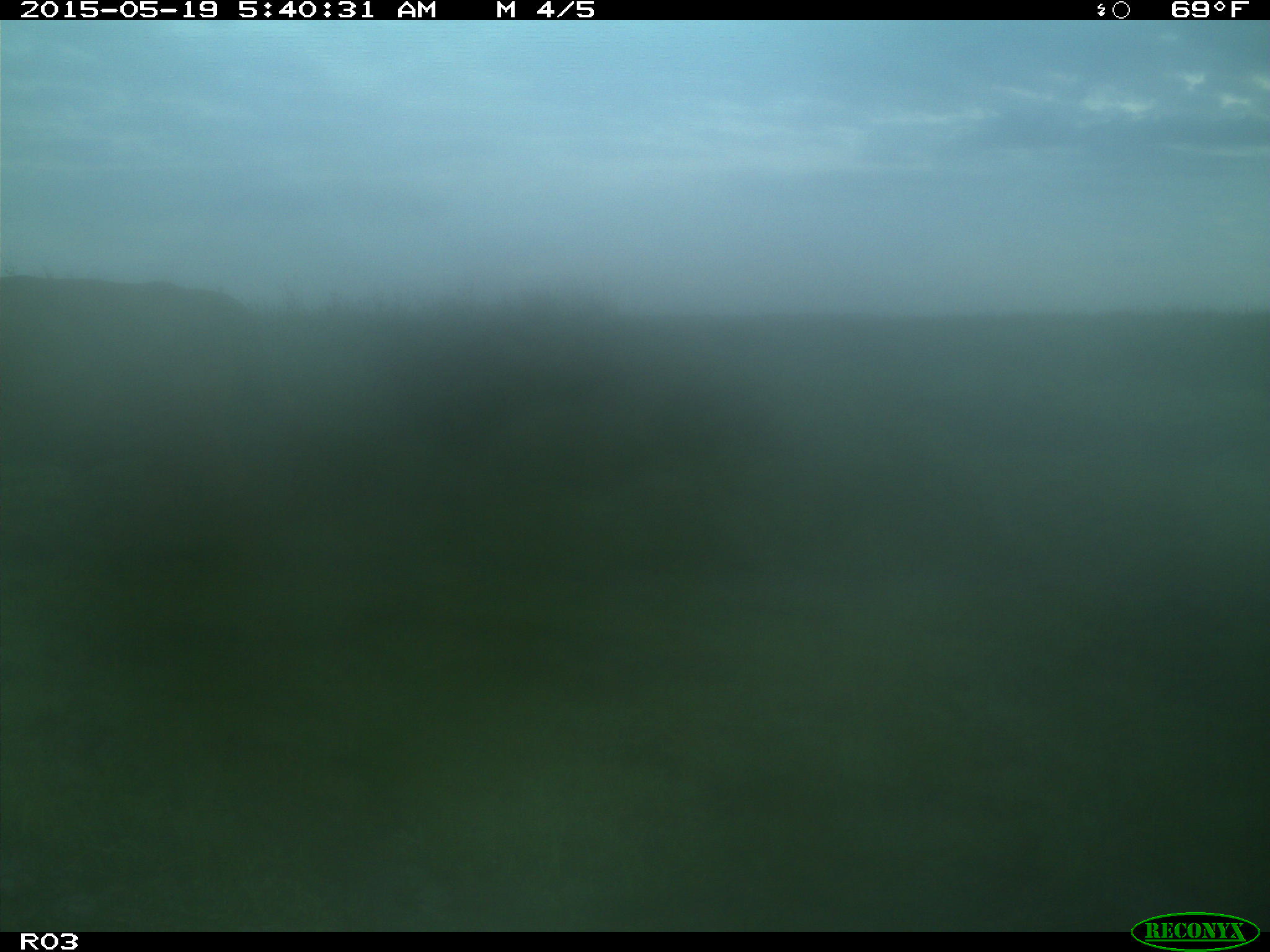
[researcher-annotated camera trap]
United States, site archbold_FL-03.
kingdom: Animalia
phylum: Chordata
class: Mammalia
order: Artiodactyla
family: Bovidae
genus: Bos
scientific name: Bos taurus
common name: domestic cow